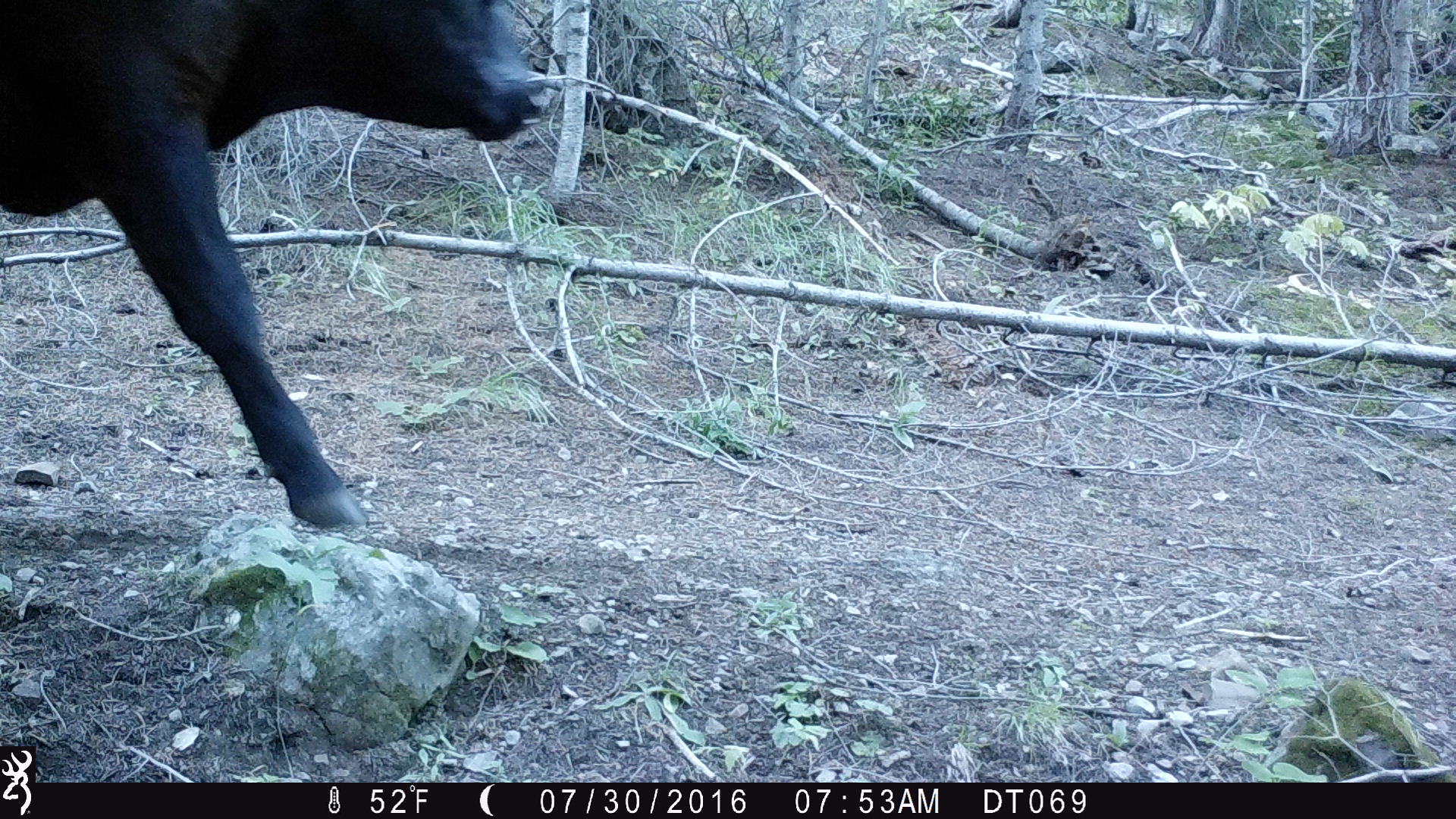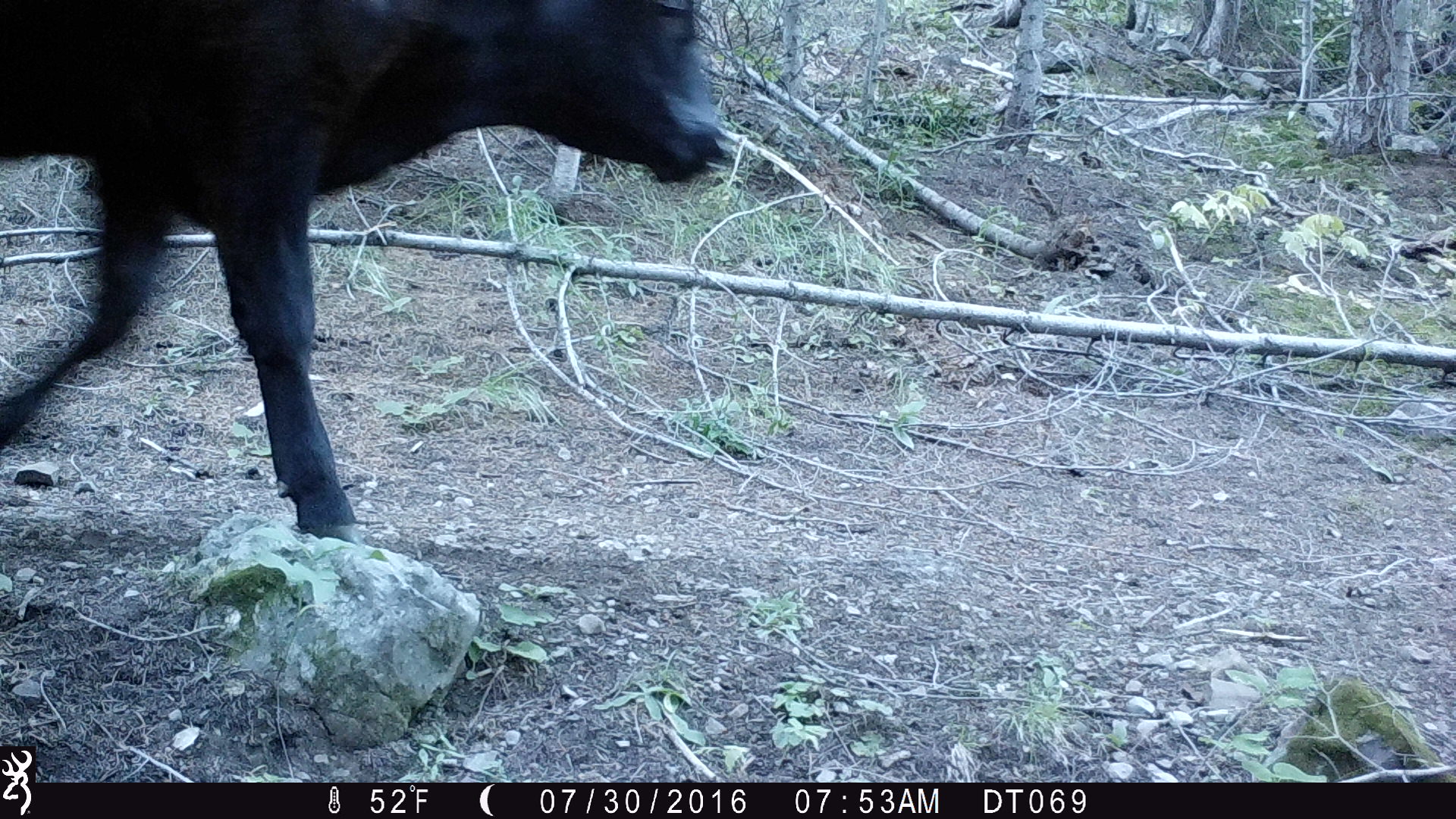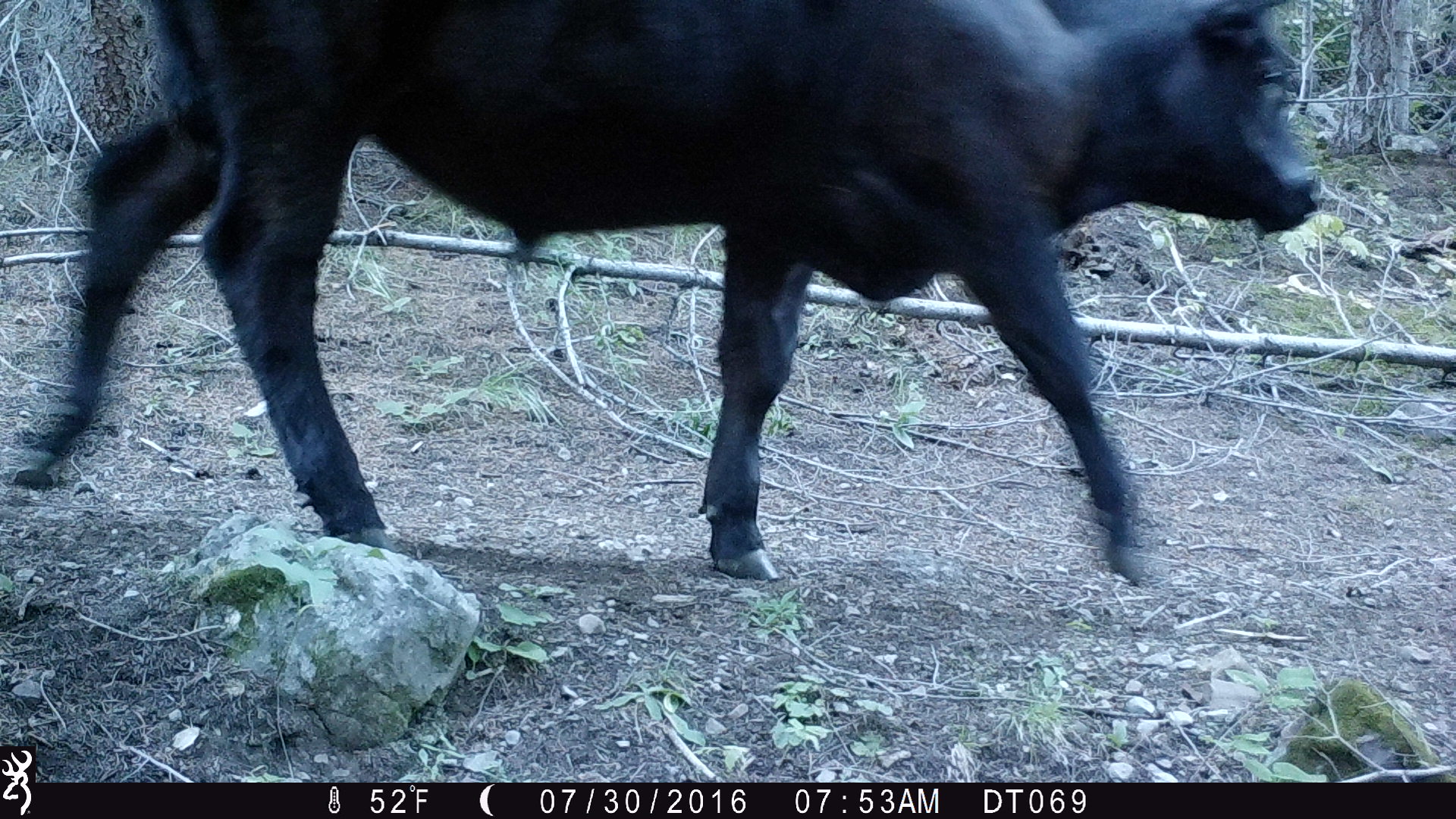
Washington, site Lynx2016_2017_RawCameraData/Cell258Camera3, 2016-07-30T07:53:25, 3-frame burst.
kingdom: Animalia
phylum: Chordata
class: Mammalia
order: Artiodactyla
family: Bovidae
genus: Bos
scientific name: Bos taurus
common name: domestic cattle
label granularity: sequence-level